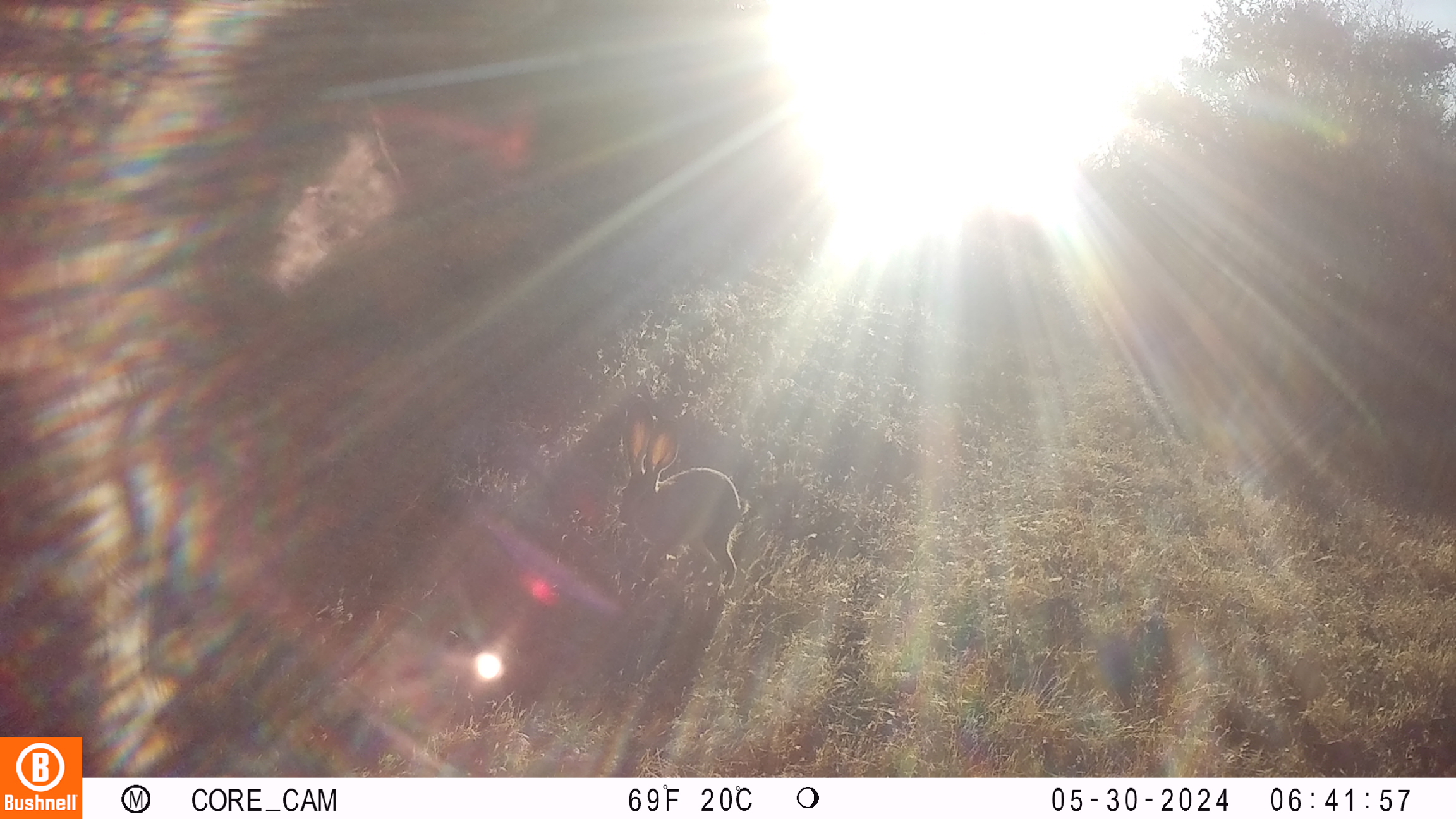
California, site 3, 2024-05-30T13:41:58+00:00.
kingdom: Animalia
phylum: Chordata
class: Mammalia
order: Lagomorpha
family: Leporidae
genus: Lepus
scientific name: Lepus californicus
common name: black-tailed jackrabbit